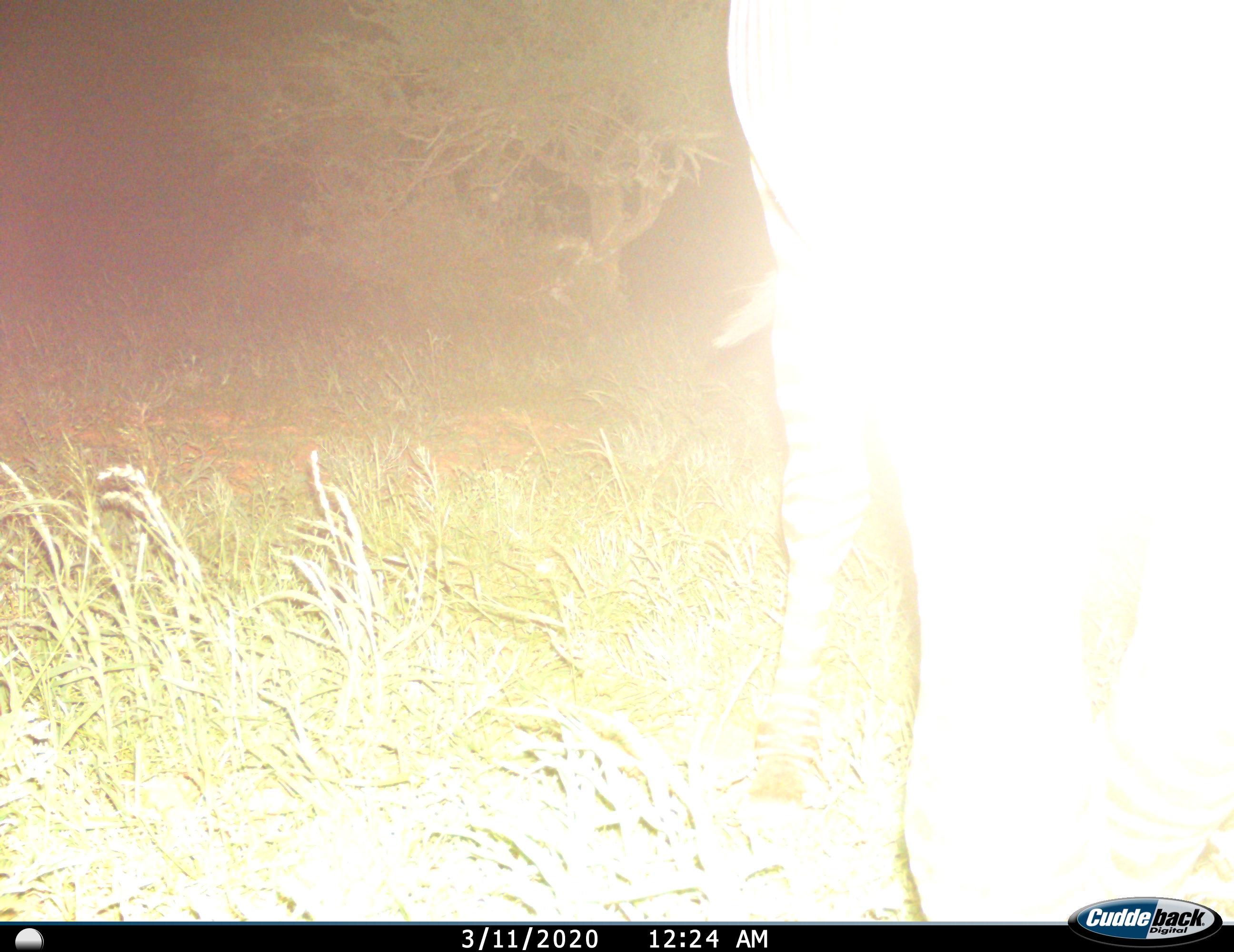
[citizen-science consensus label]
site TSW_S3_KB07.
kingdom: Animalia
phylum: Chordata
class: Mammalia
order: Perissodactyla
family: Equidae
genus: Equus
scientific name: Equus quagga burchellii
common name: burchell's zebra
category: zebraburchells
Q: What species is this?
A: Zebraburchells (burchell's zebra) (Equus quagga burchellii).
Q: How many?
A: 1.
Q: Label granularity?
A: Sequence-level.